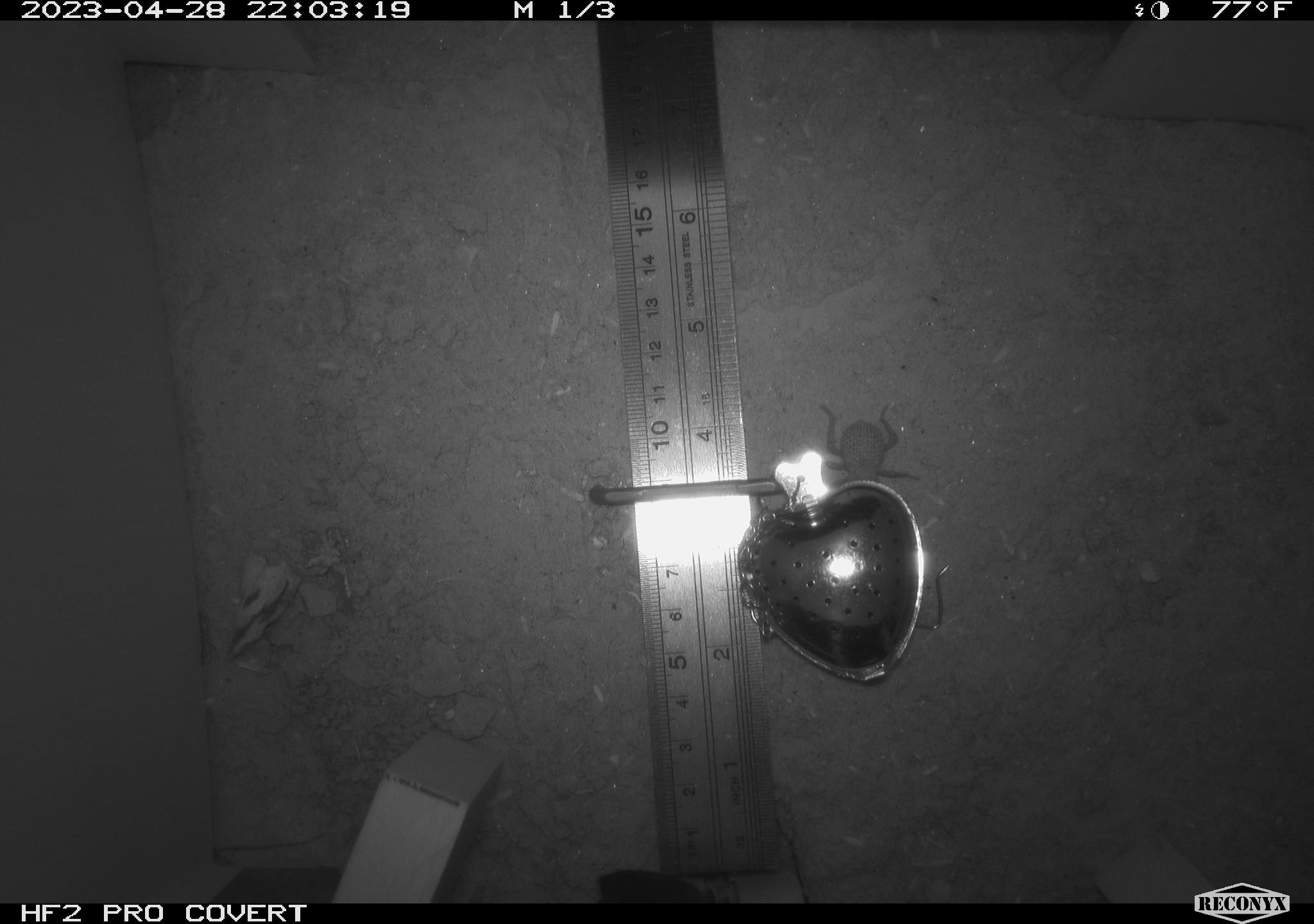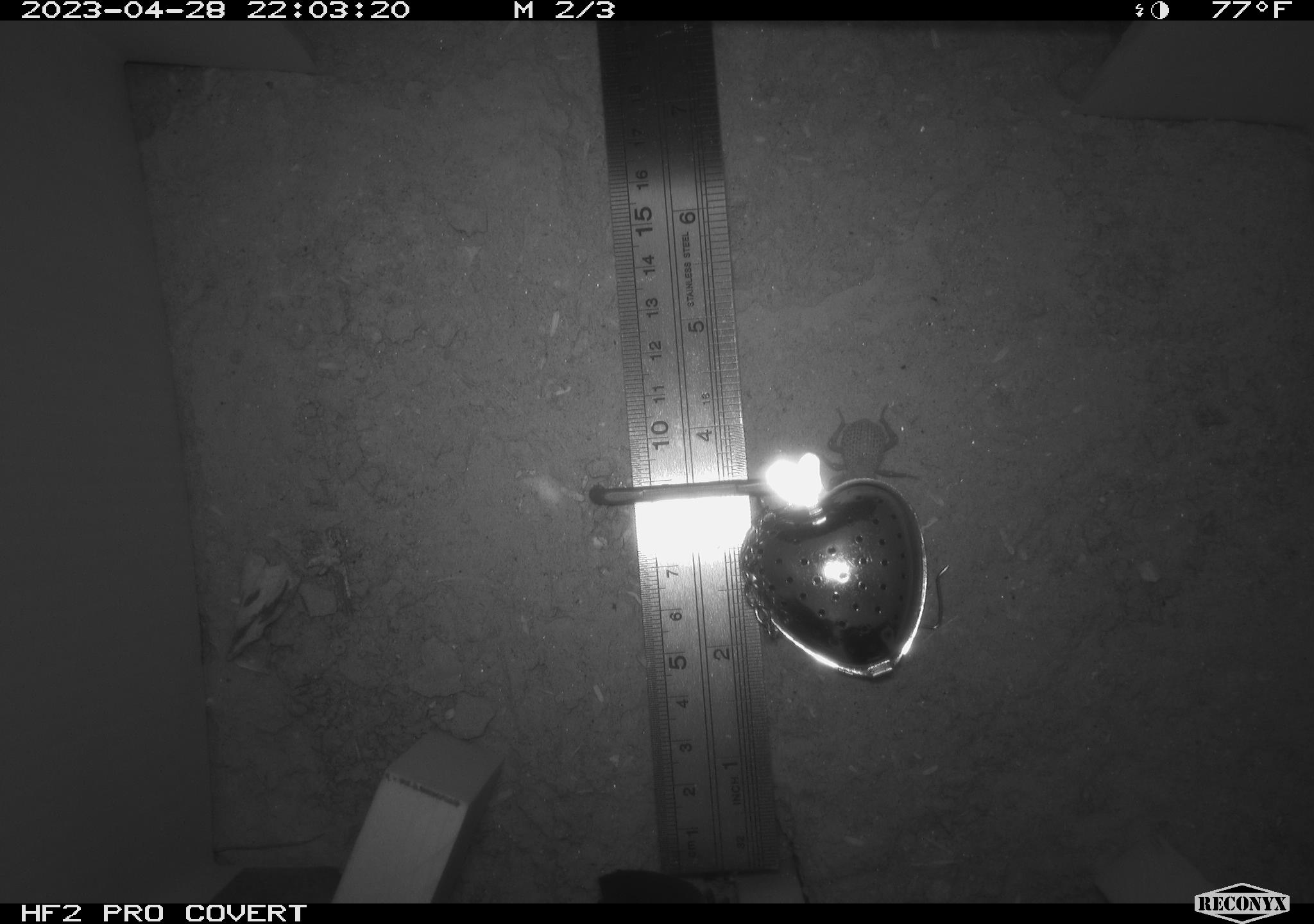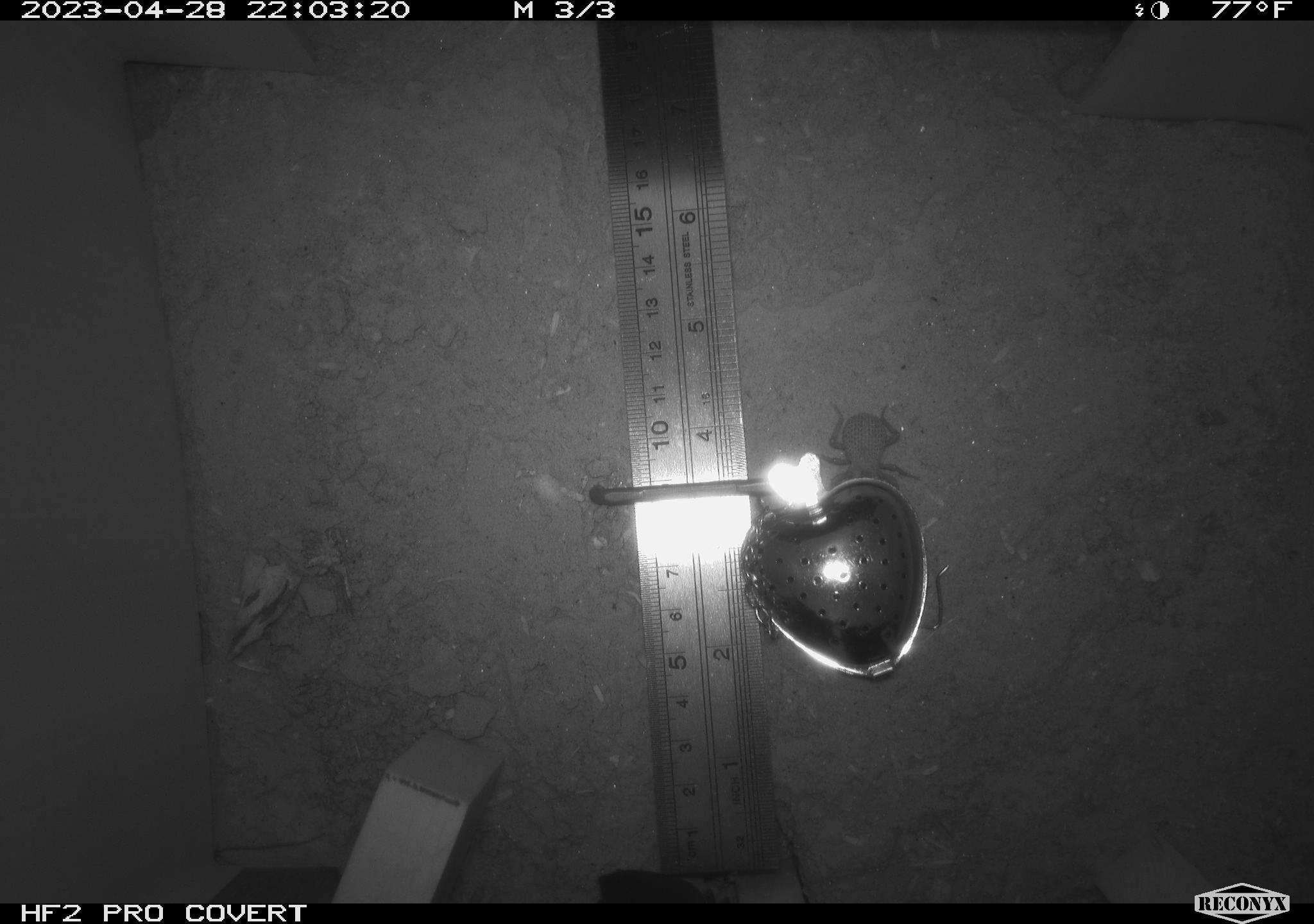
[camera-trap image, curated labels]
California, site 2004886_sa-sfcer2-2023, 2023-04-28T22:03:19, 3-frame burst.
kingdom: Animalia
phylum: Arthropoda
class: Insecta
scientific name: Insecta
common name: insect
Insect (Insecta).